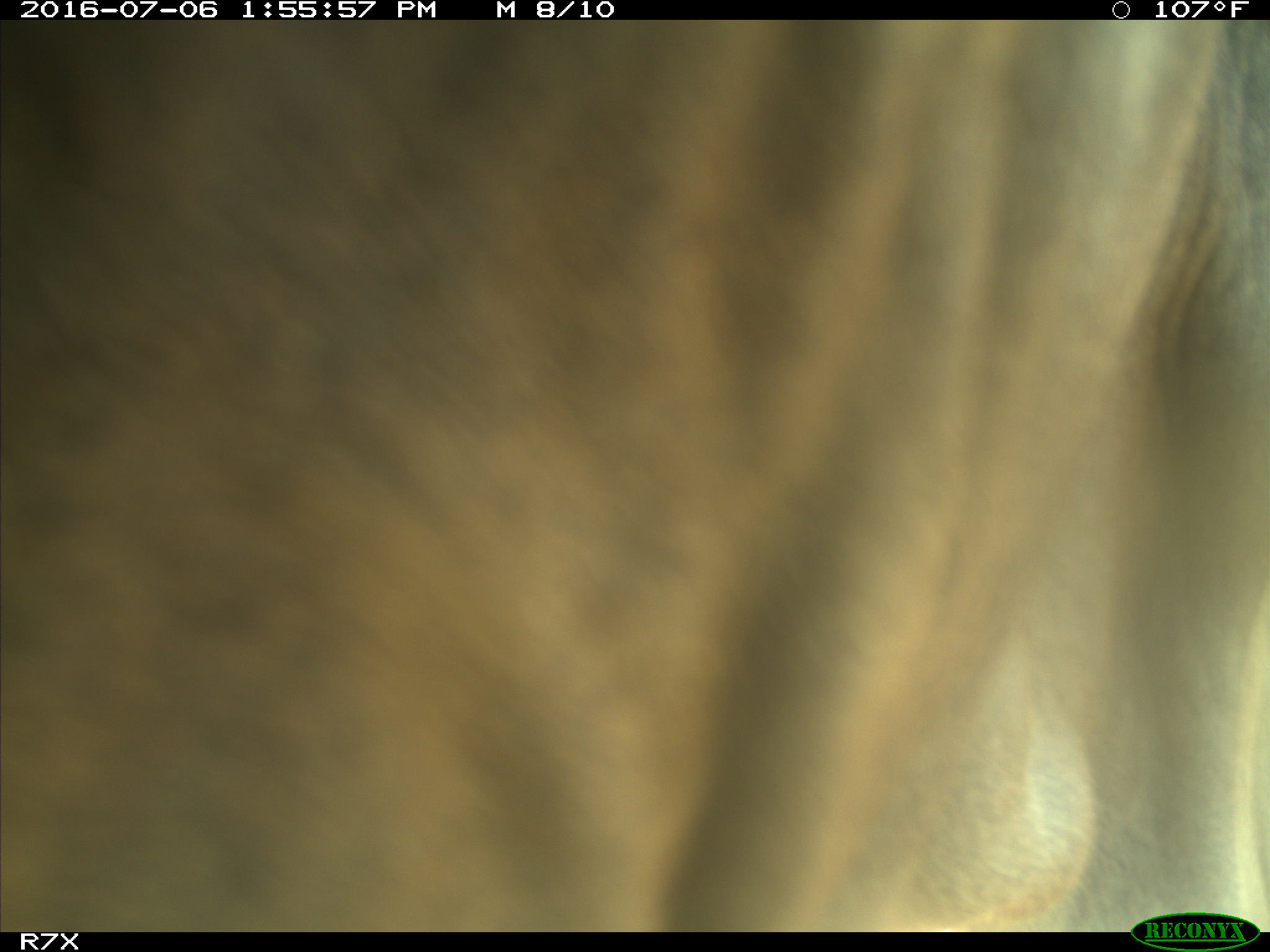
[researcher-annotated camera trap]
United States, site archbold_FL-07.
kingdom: Animalia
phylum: Chordata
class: Mammalia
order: Artiodactyla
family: Bovidae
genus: Bos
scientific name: Bos taurus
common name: domestic cow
Bos taurus (domestic cow).